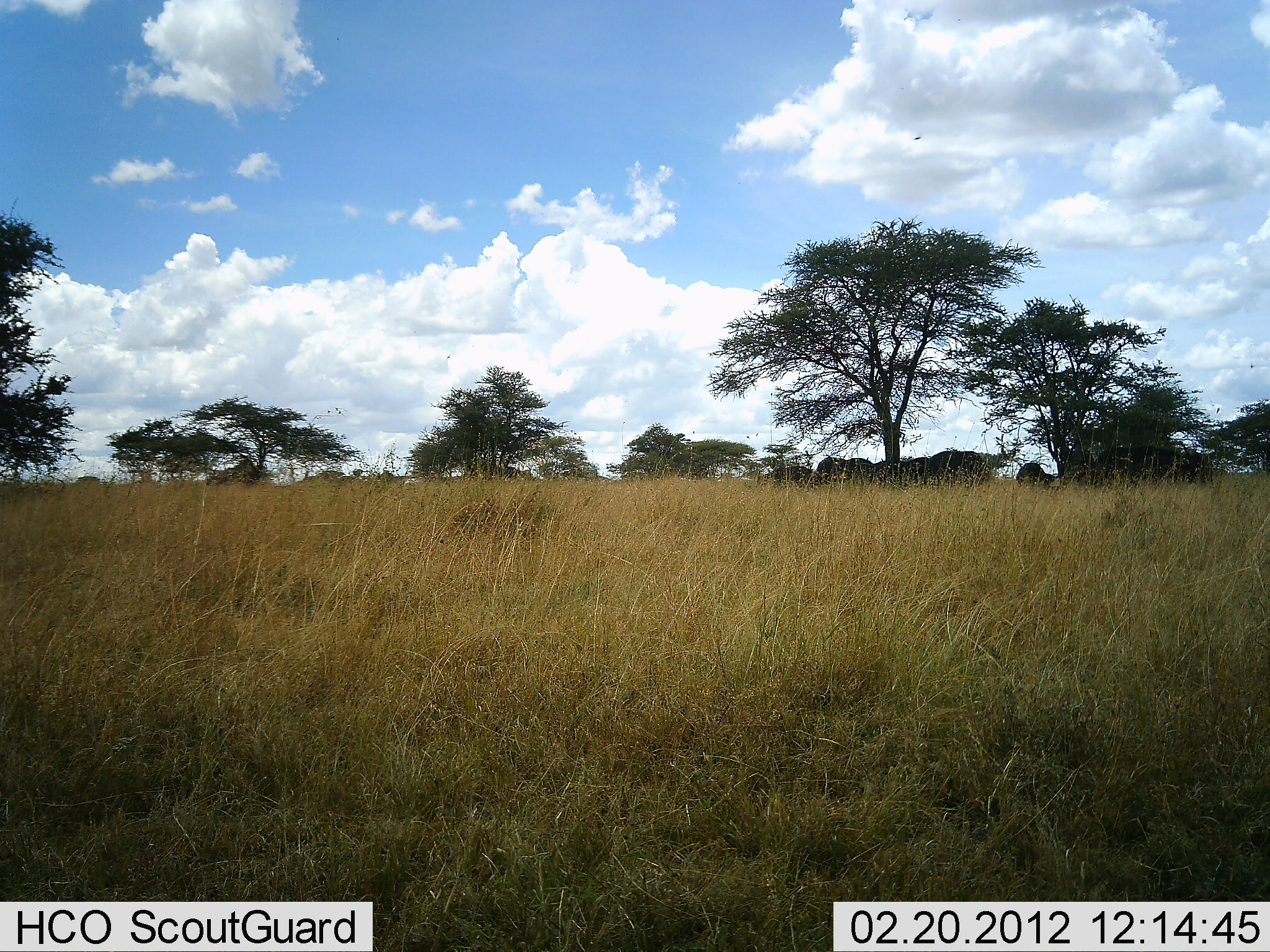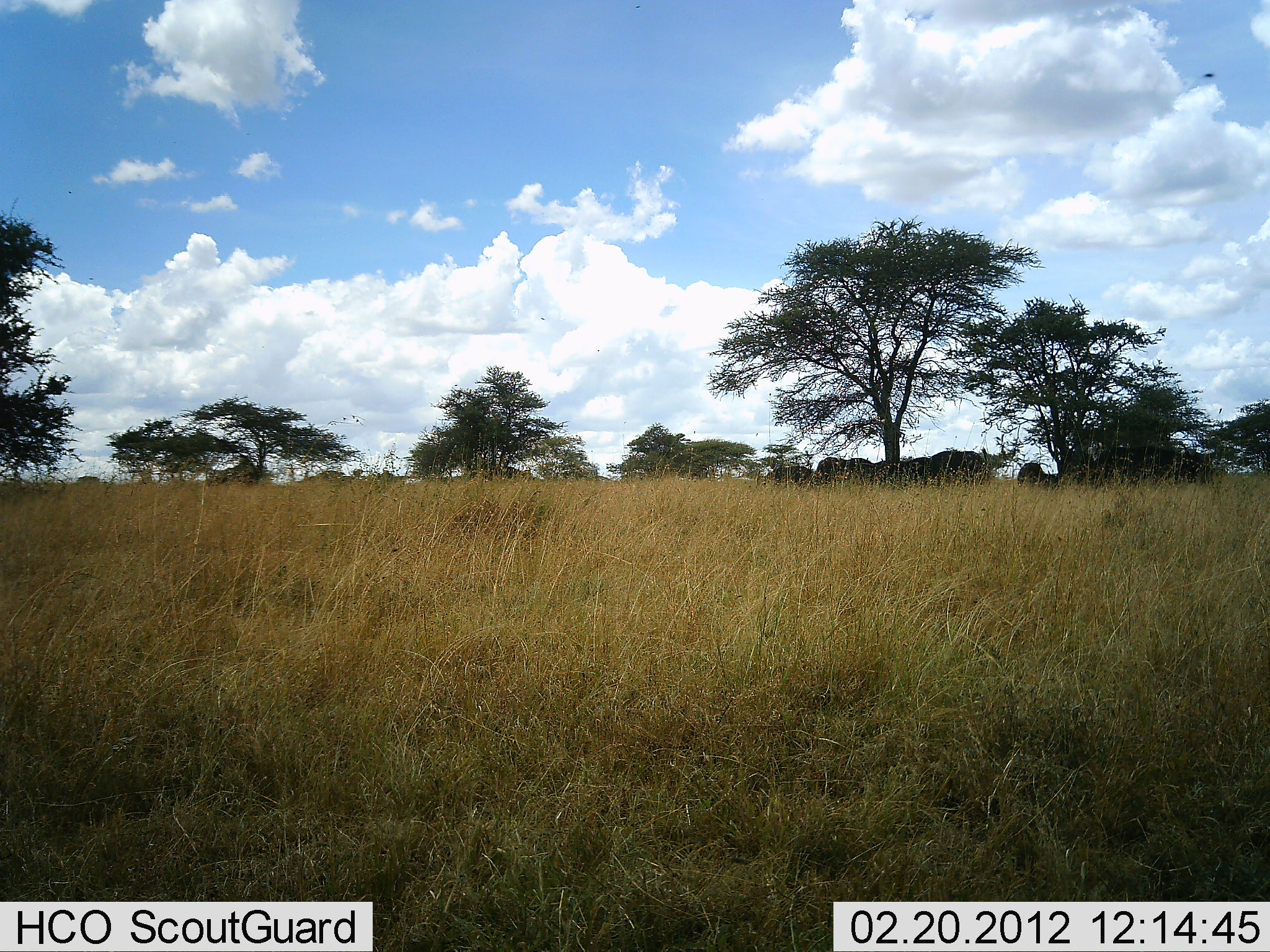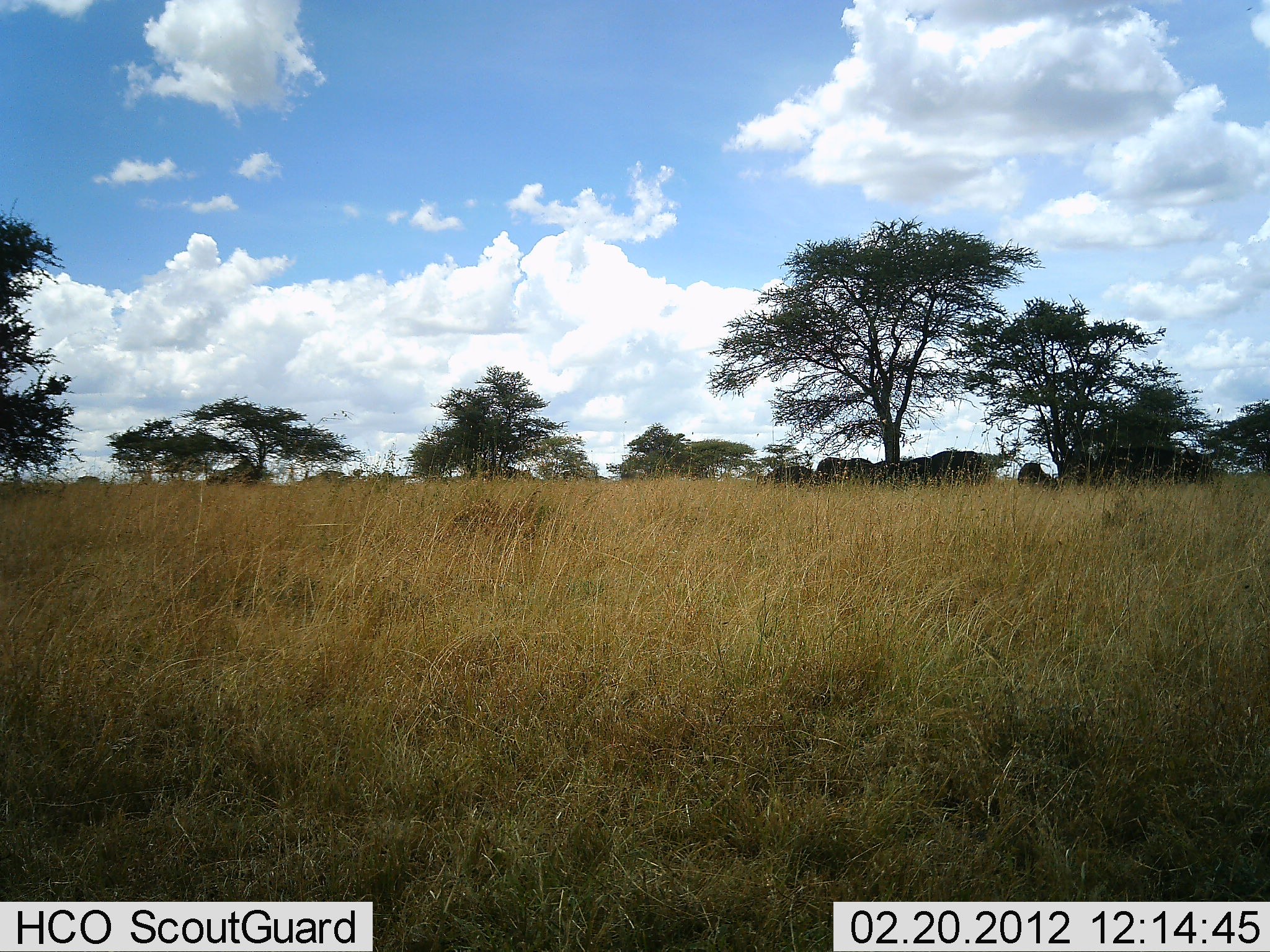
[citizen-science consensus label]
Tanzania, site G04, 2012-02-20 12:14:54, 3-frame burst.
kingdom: Animalia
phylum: Chordata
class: Mammalia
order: Artiodactyla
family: Bovidae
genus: Connochaetes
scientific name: Connochaetes taurinus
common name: blue wildebeest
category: wildebeest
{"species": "wildebeest (blue wildebeest) (Connochaetes taurinus)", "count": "8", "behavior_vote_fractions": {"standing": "75%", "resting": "12%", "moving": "0%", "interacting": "0%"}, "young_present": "0%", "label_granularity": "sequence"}